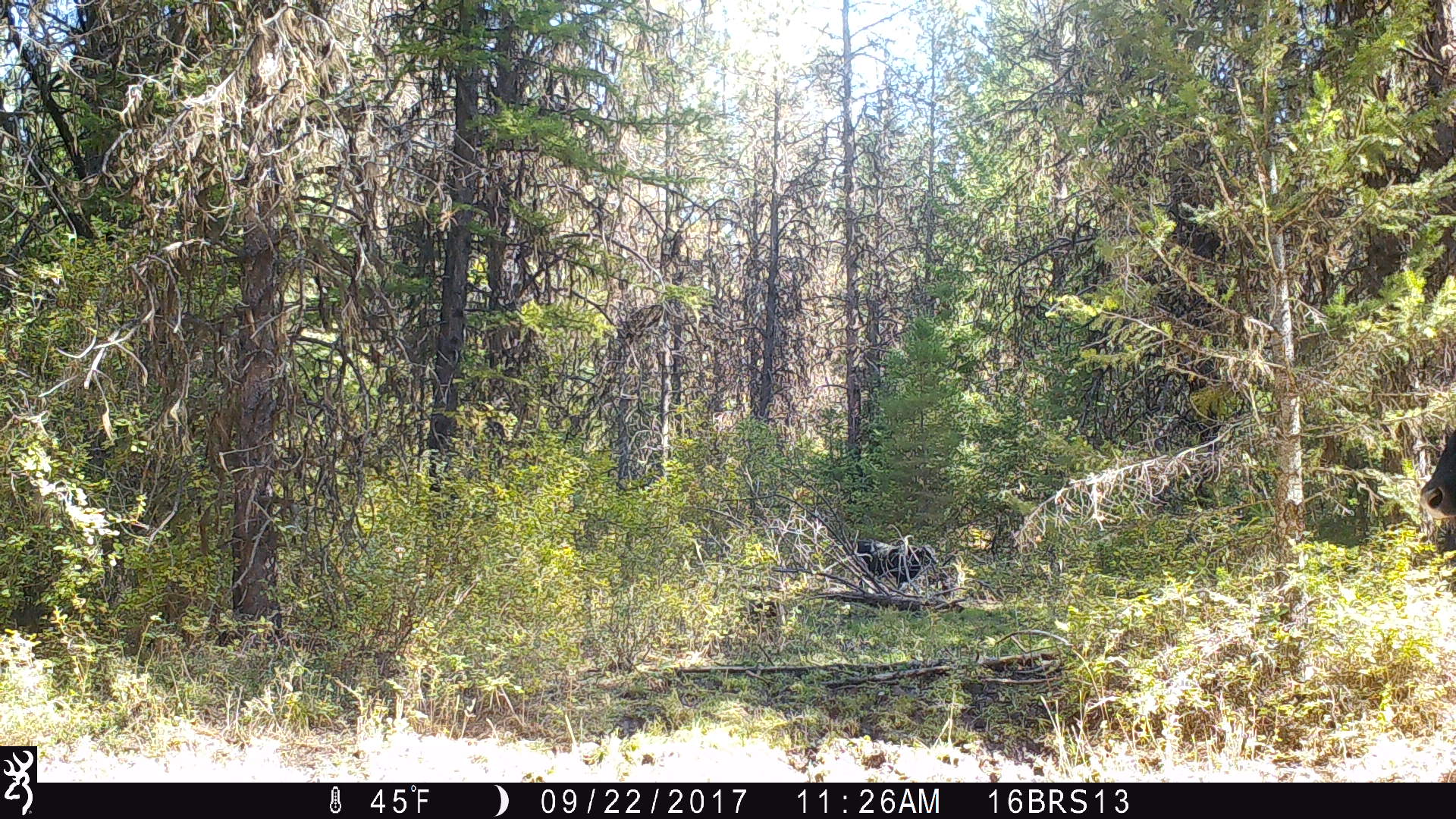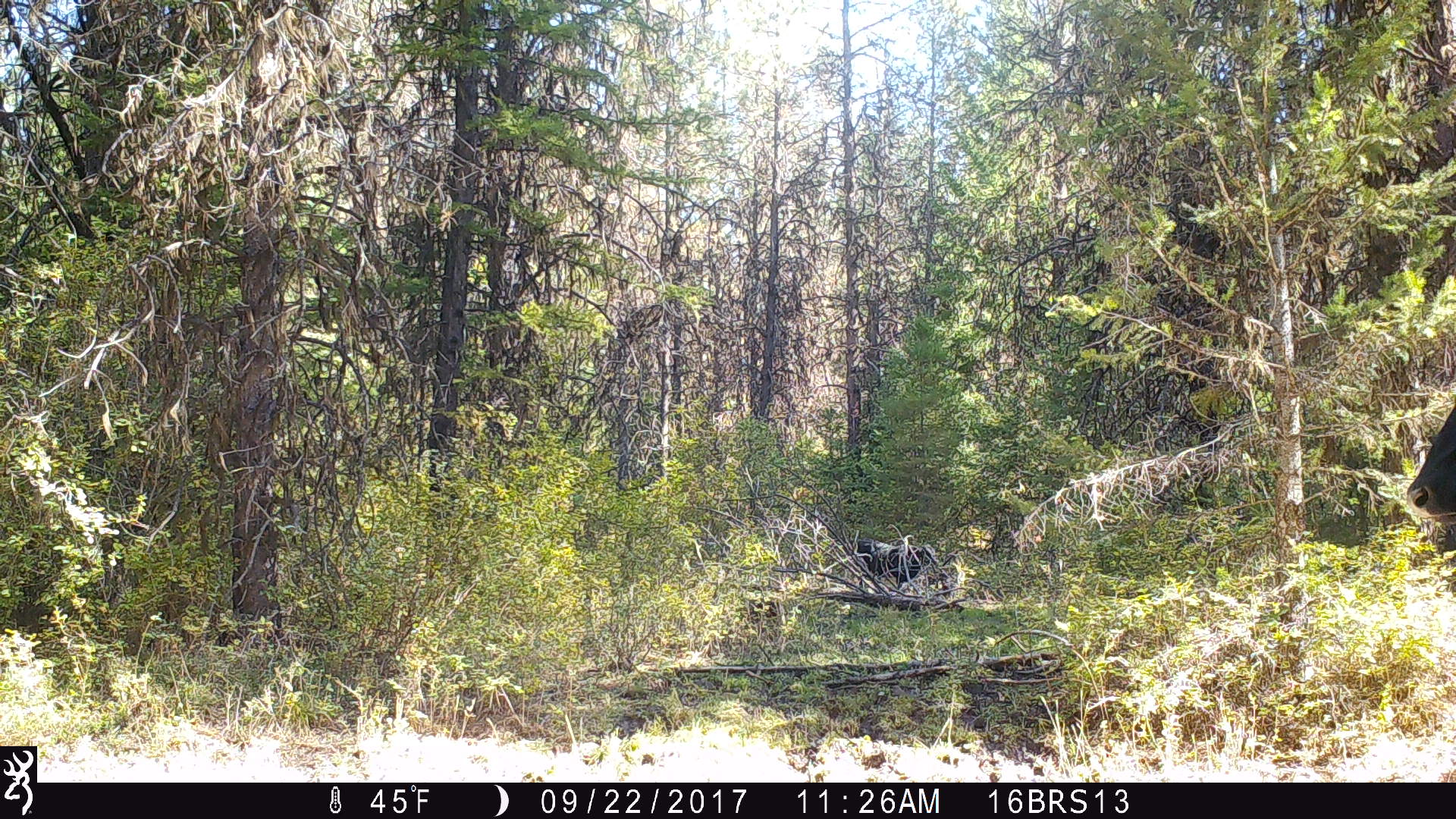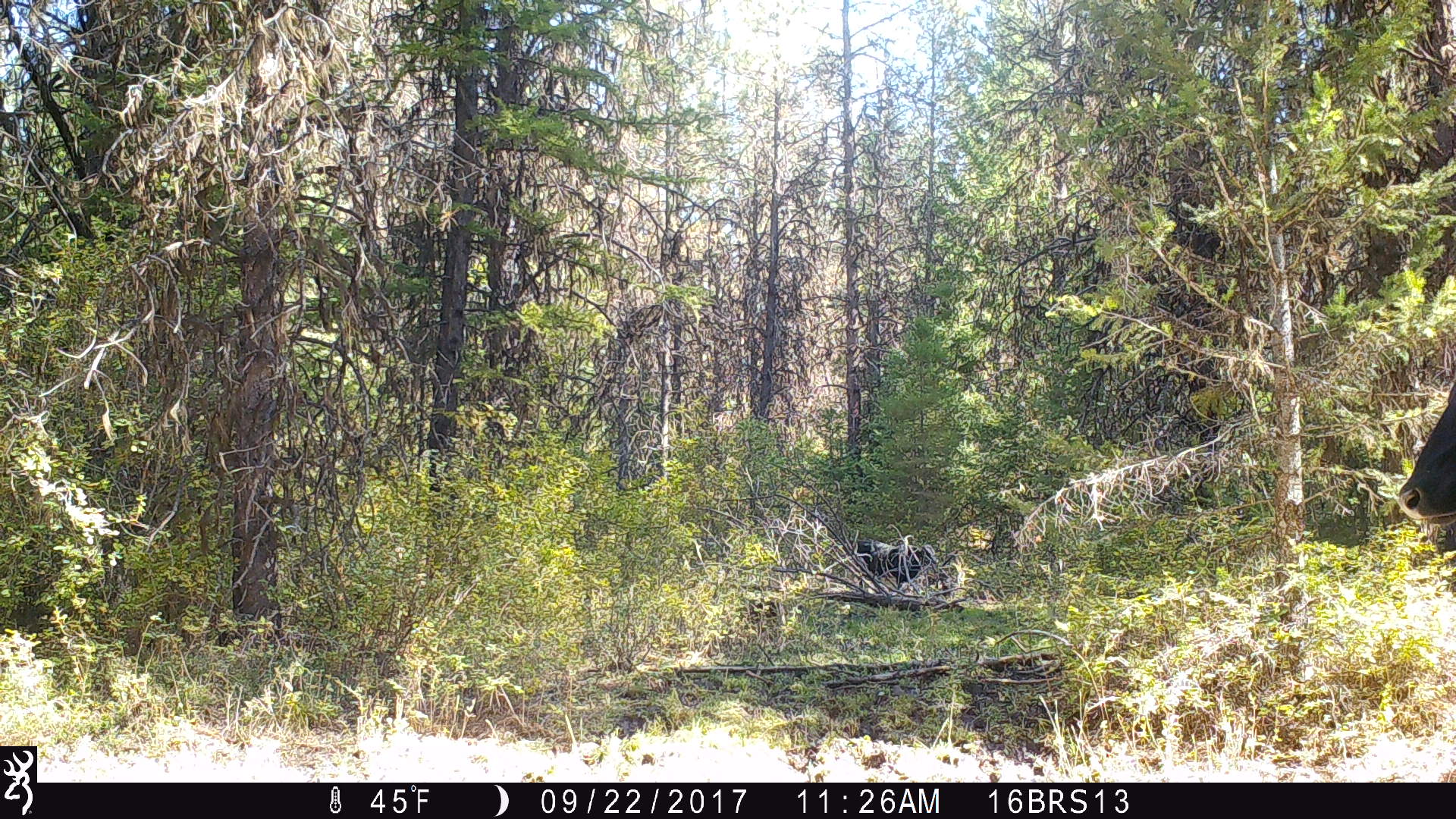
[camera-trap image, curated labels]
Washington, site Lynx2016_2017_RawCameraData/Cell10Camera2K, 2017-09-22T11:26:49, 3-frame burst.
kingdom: Animalia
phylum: Chordata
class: Mammalia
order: Artiodactyla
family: Bovidae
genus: Bos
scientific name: Bos taurus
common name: domestic cattle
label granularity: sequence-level